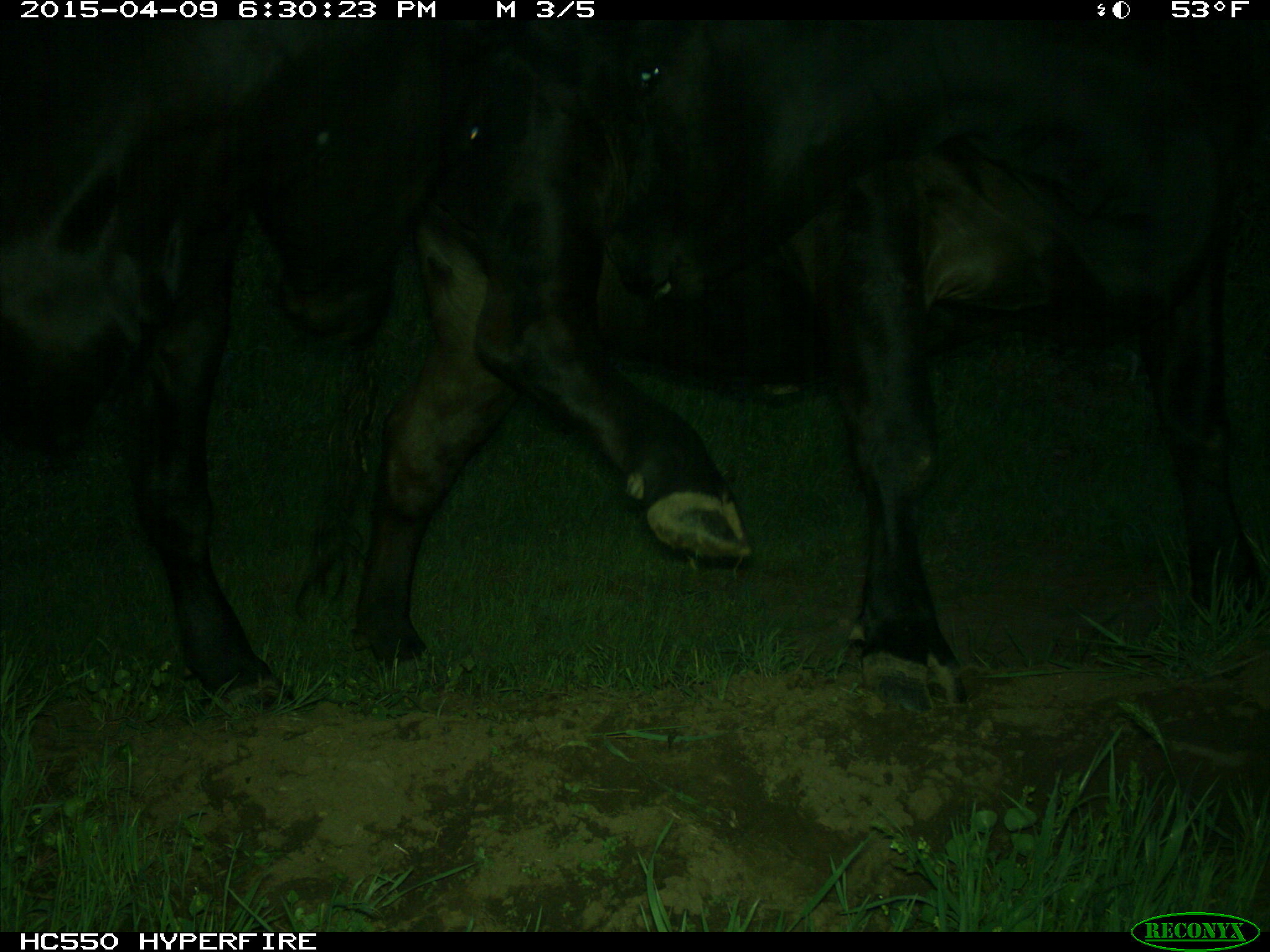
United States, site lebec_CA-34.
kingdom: Animalia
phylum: Chordata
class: Mammalia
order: Artiodactyla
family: Bovidae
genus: Bos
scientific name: Bos taurus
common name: domestic cow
Bos taurus (domestic cow).